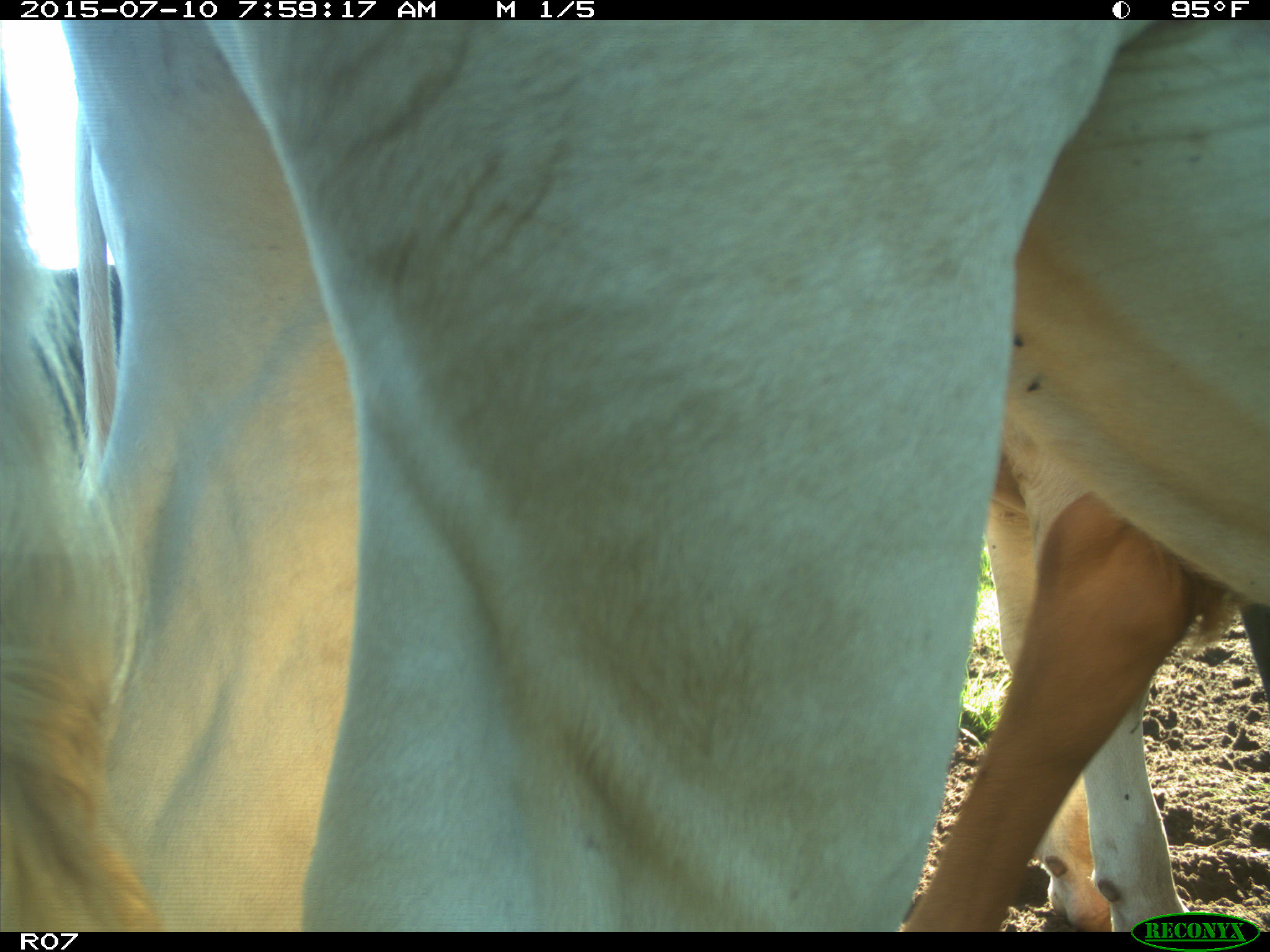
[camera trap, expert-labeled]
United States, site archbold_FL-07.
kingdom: Animalia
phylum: Chordata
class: Mammalia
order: Artiodactyla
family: Bovidae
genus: Bos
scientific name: Bos taurus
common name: domestic cow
Bos taurus (domestic cow).